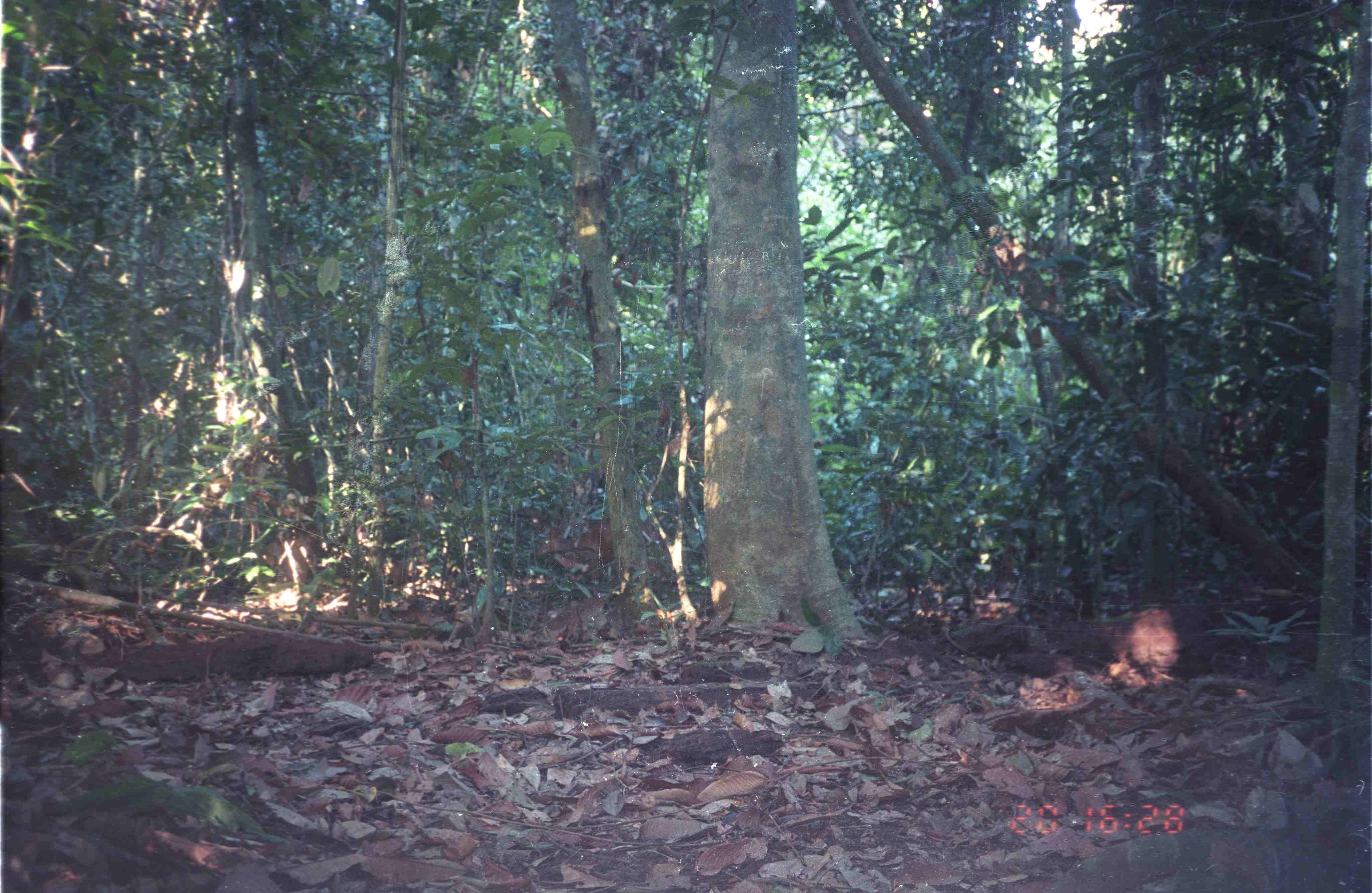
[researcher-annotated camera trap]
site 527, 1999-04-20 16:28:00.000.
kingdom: Animalia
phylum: Chordata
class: Mammalia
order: Artiodactyla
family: Cervidae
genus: Muntiacus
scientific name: Muntiacus muntjak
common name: southern red muntjac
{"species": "Muntiacus muntjak (southern red muntjac)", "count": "1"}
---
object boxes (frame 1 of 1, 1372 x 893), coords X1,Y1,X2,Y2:
muntiacus muntjak: 532,517,616,578